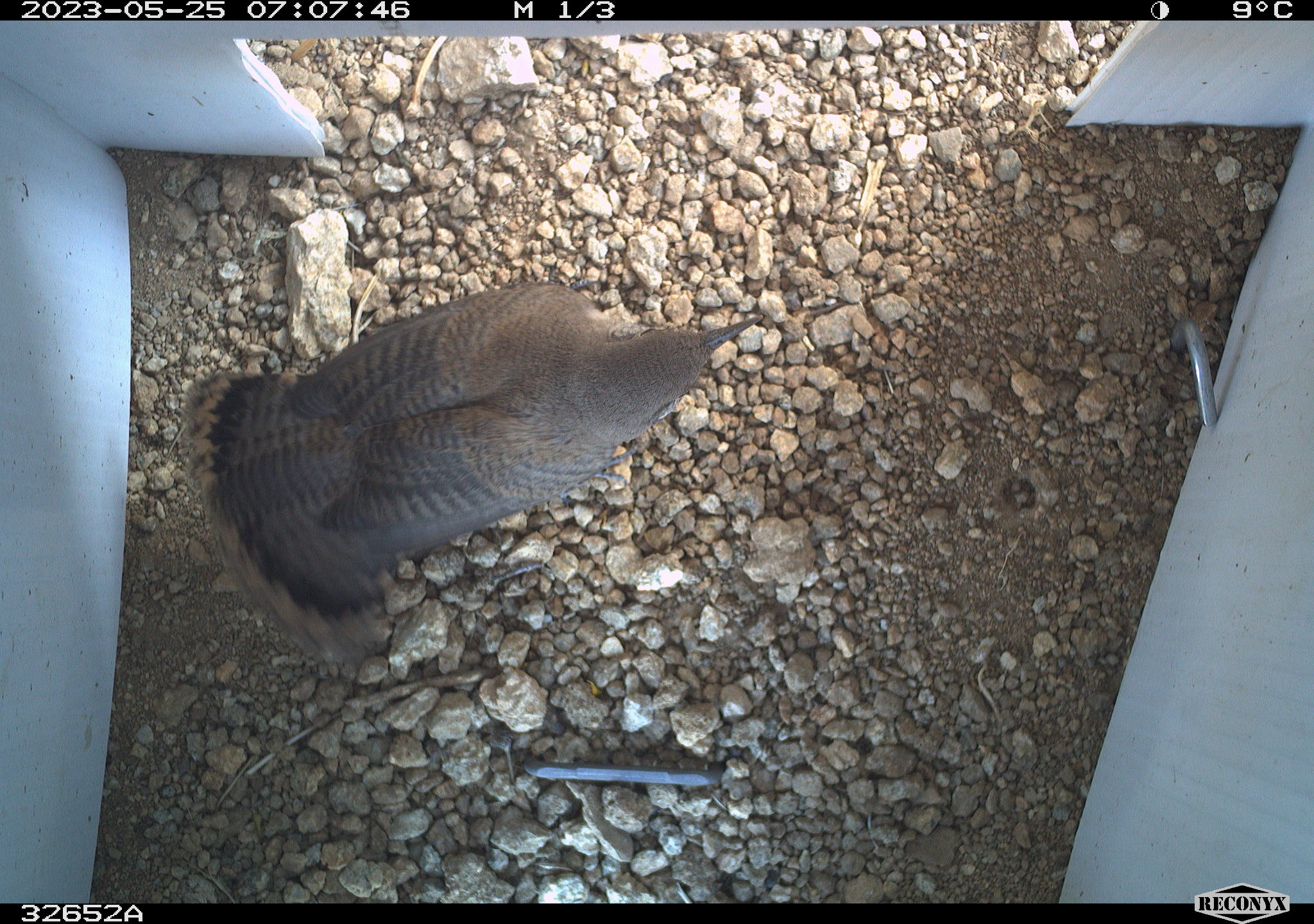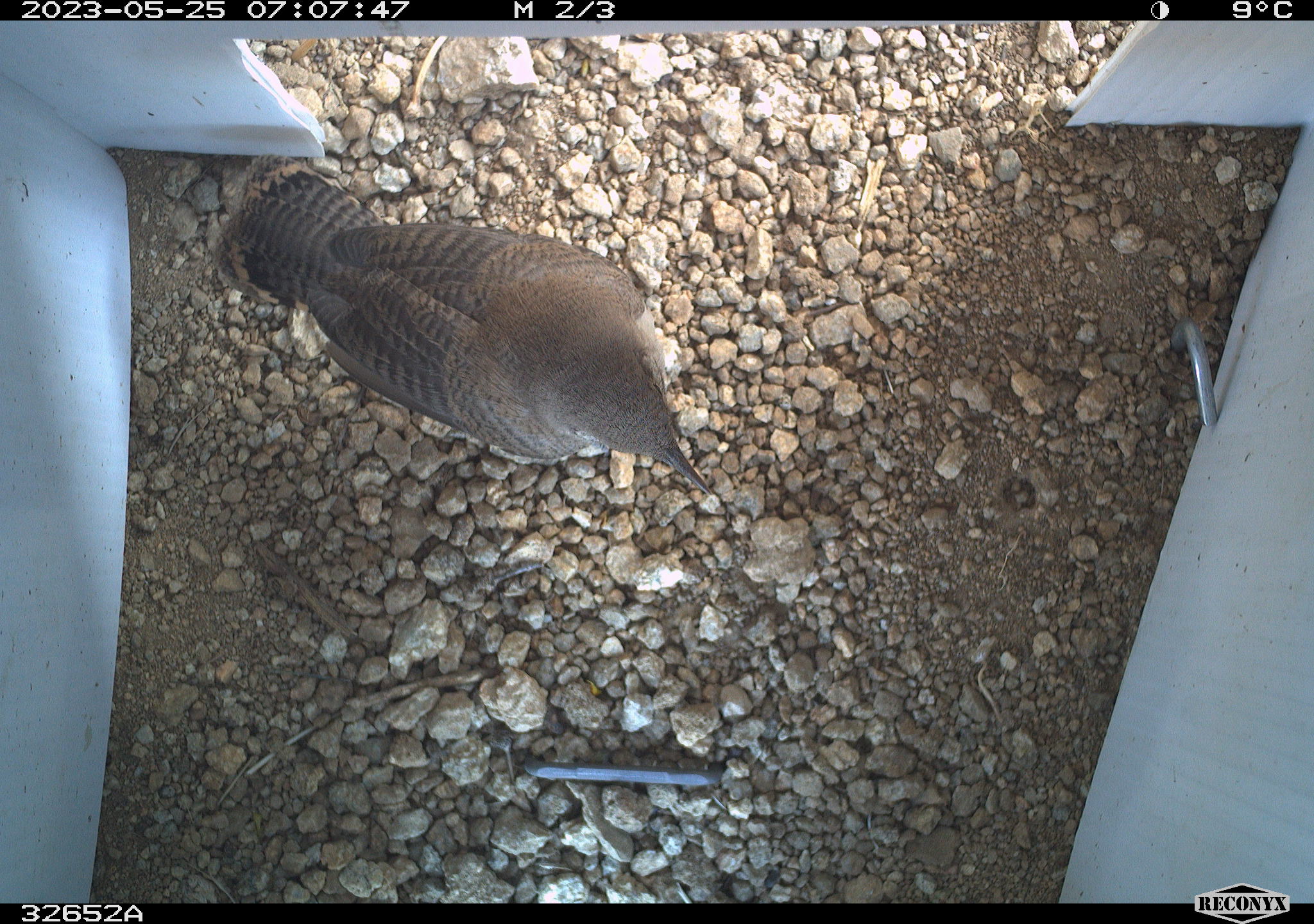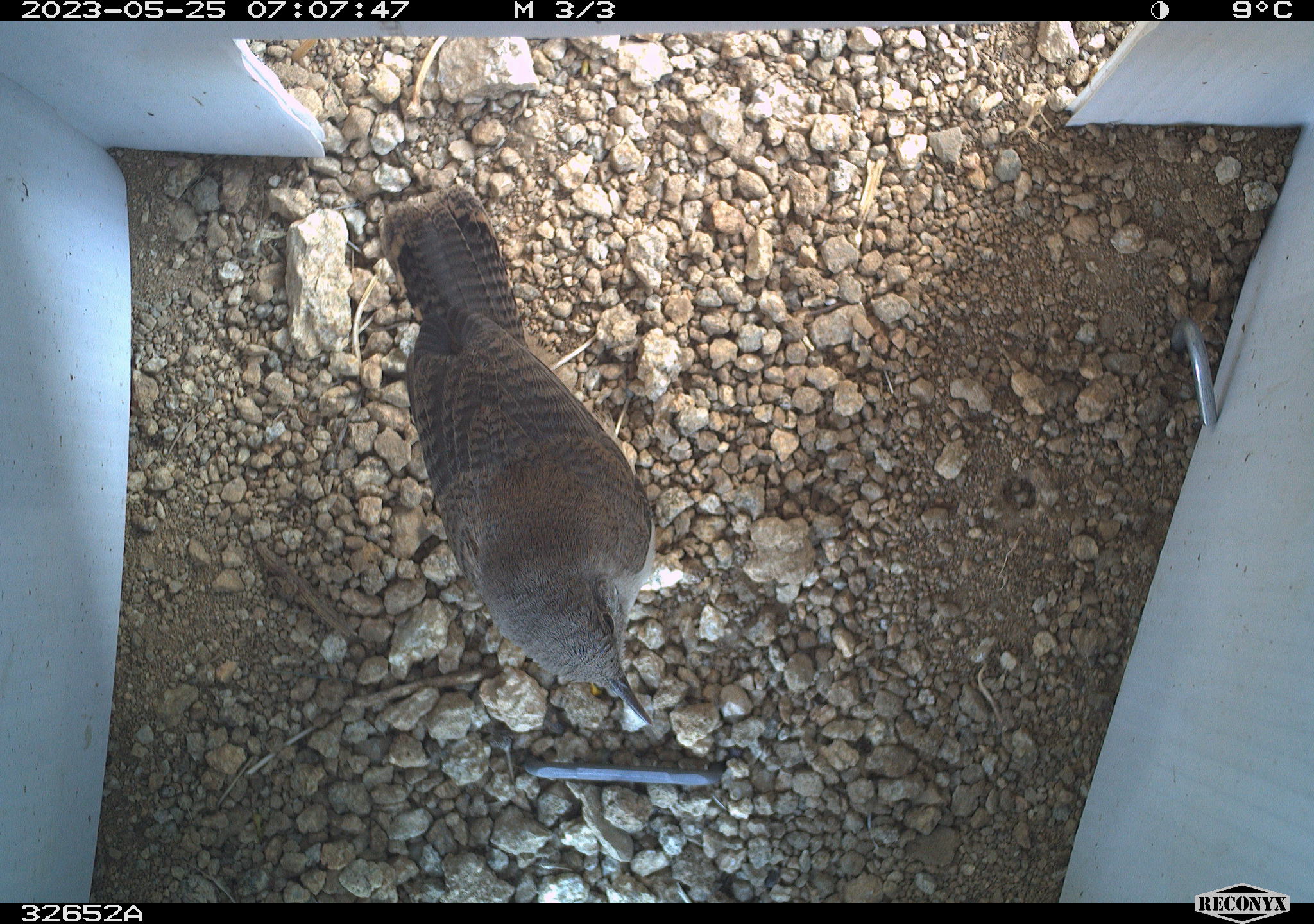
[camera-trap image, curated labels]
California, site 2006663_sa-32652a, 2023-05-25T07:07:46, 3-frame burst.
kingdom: Animalia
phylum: Chordata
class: Aves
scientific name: Aves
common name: bird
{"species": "bird (Aves)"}